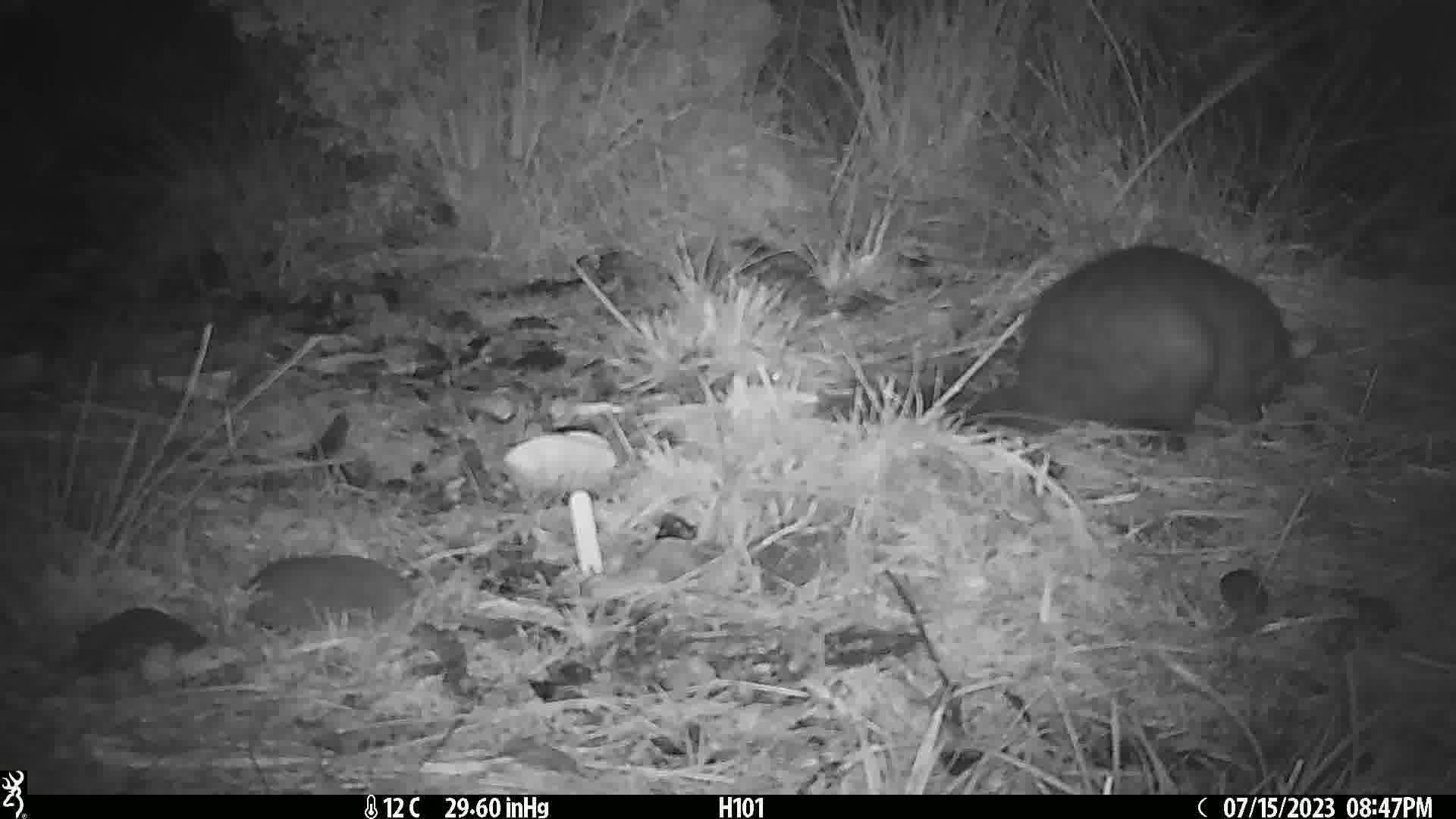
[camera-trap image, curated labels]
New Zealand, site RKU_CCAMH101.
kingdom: Animalia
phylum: Chordata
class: Mammalia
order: Diprotodontia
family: Phalangeridae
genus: Trichosurus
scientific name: Trichosurus vulpecula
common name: common brushtail possum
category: possum